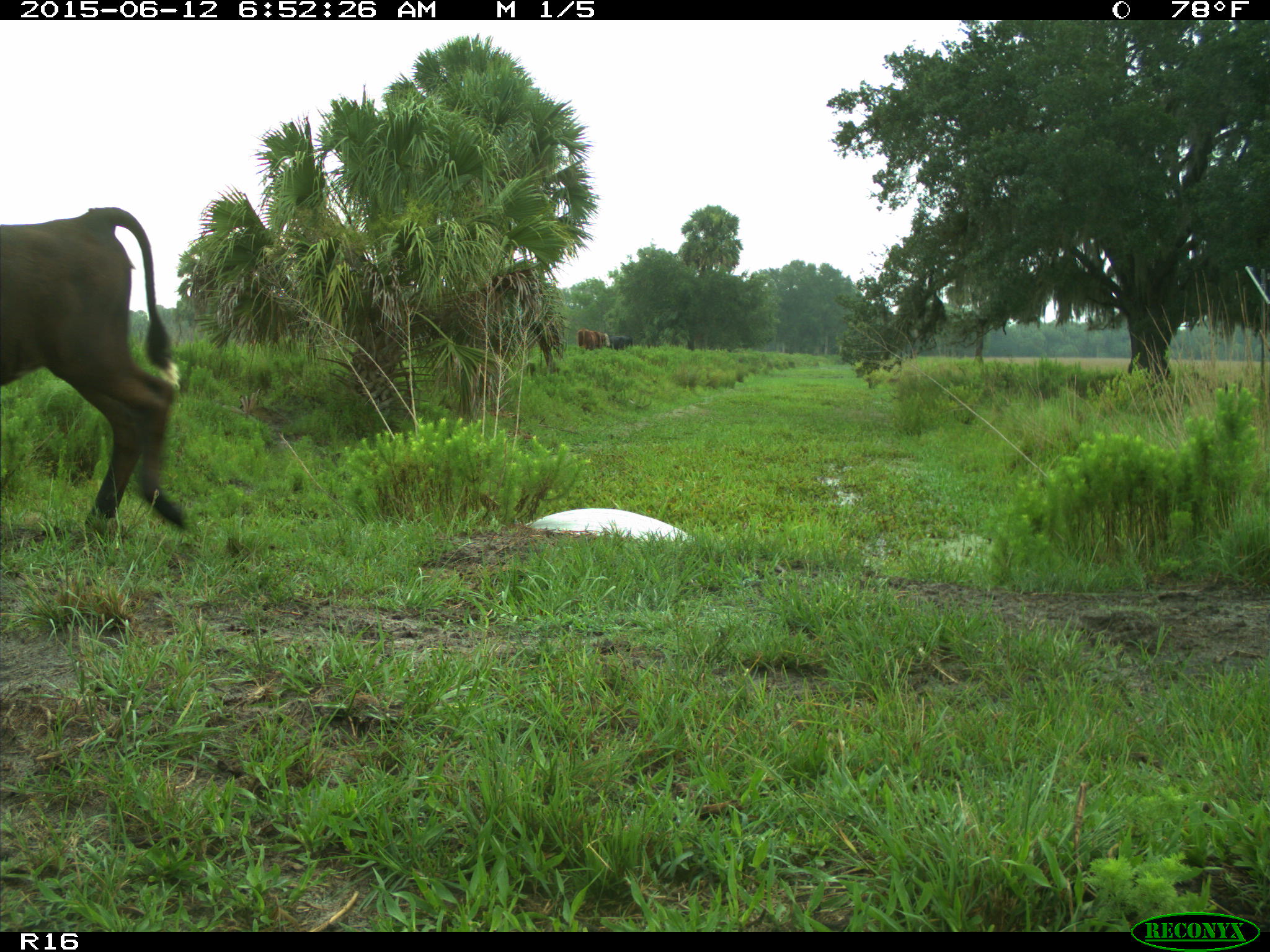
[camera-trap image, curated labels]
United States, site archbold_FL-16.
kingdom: Animalia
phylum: Chordata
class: Mammalia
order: Artiodactyla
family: Bovidae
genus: Bos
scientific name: Bos taurus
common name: domestic cow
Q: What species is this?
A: Bos taurus (domestic cow).